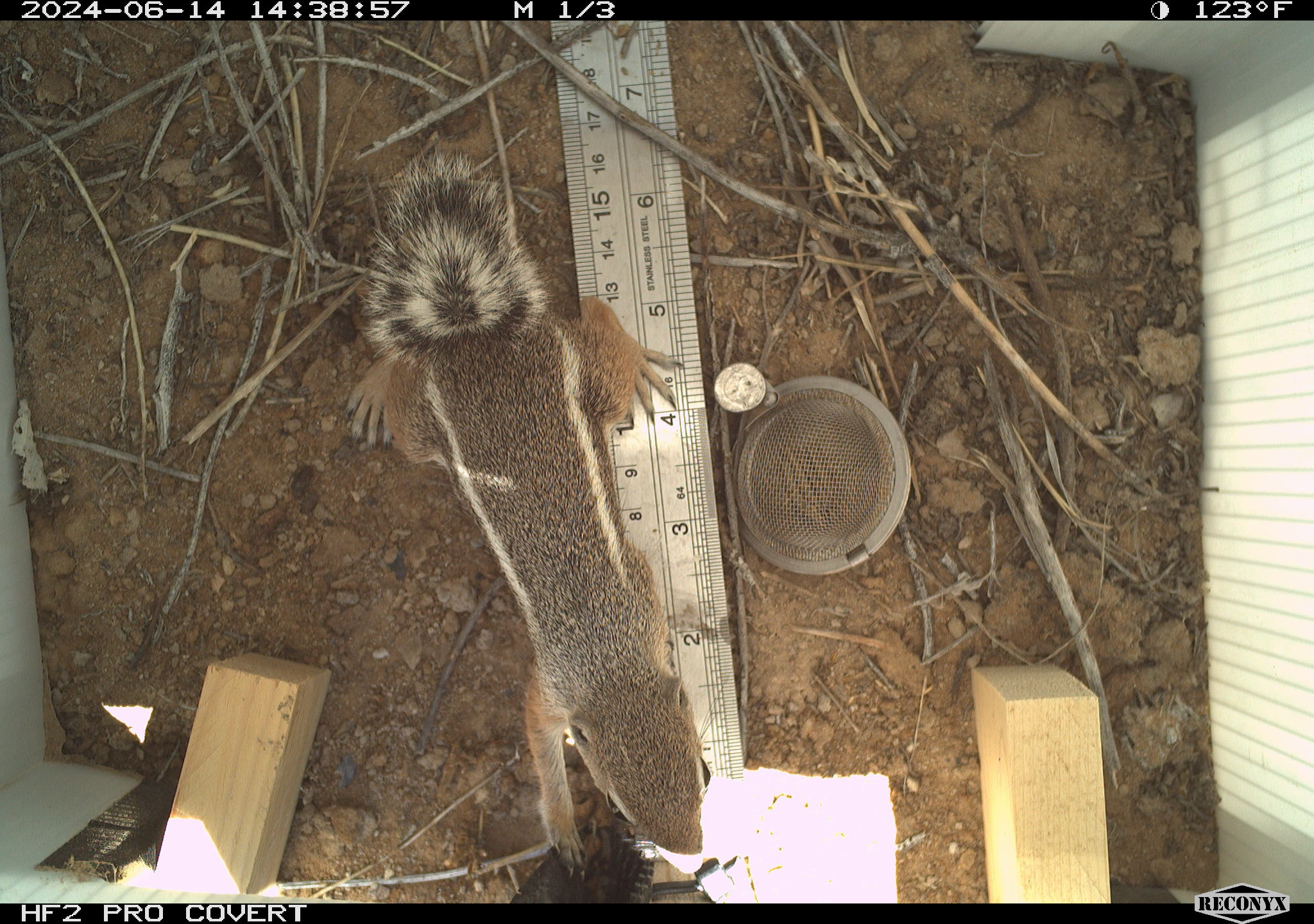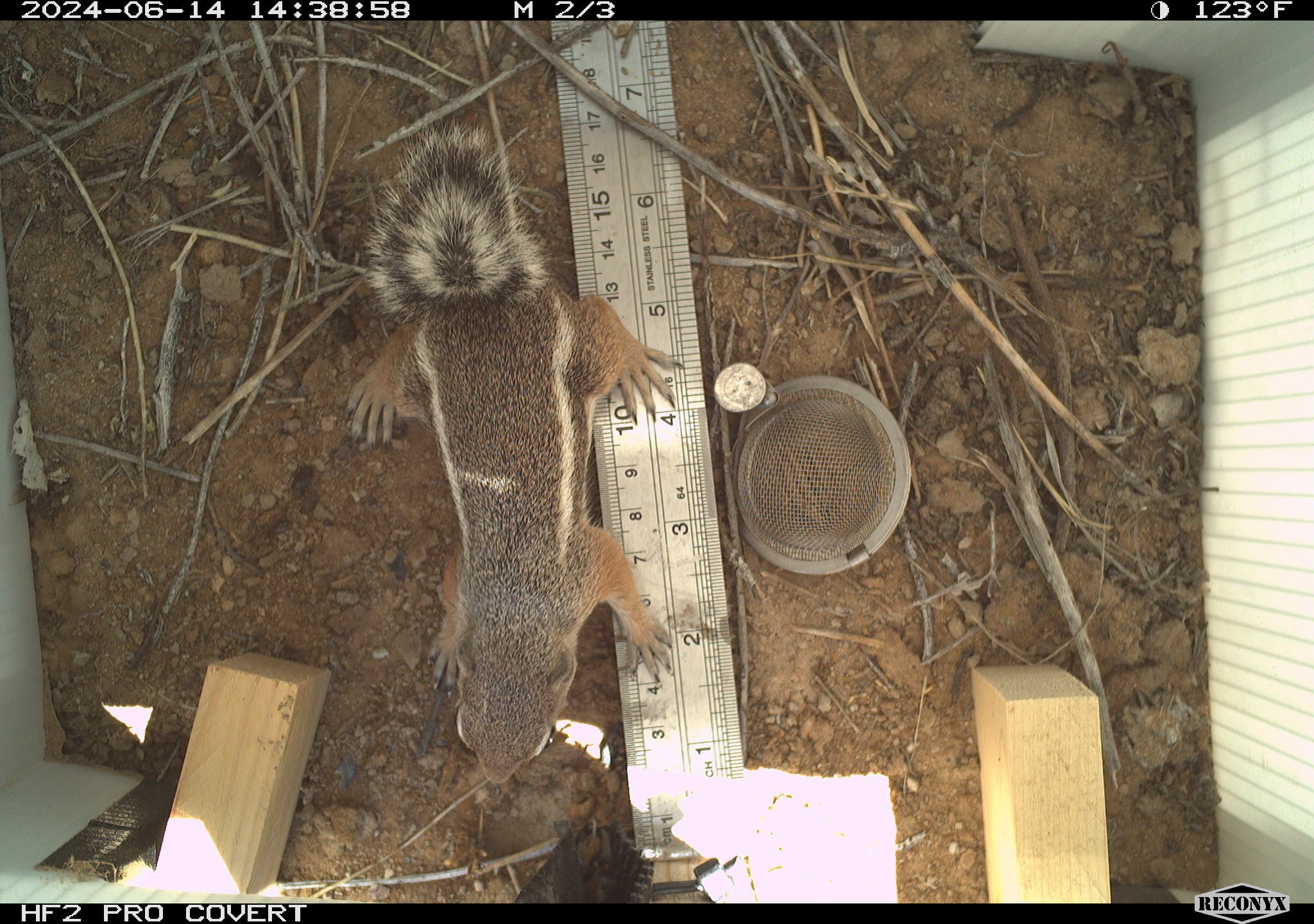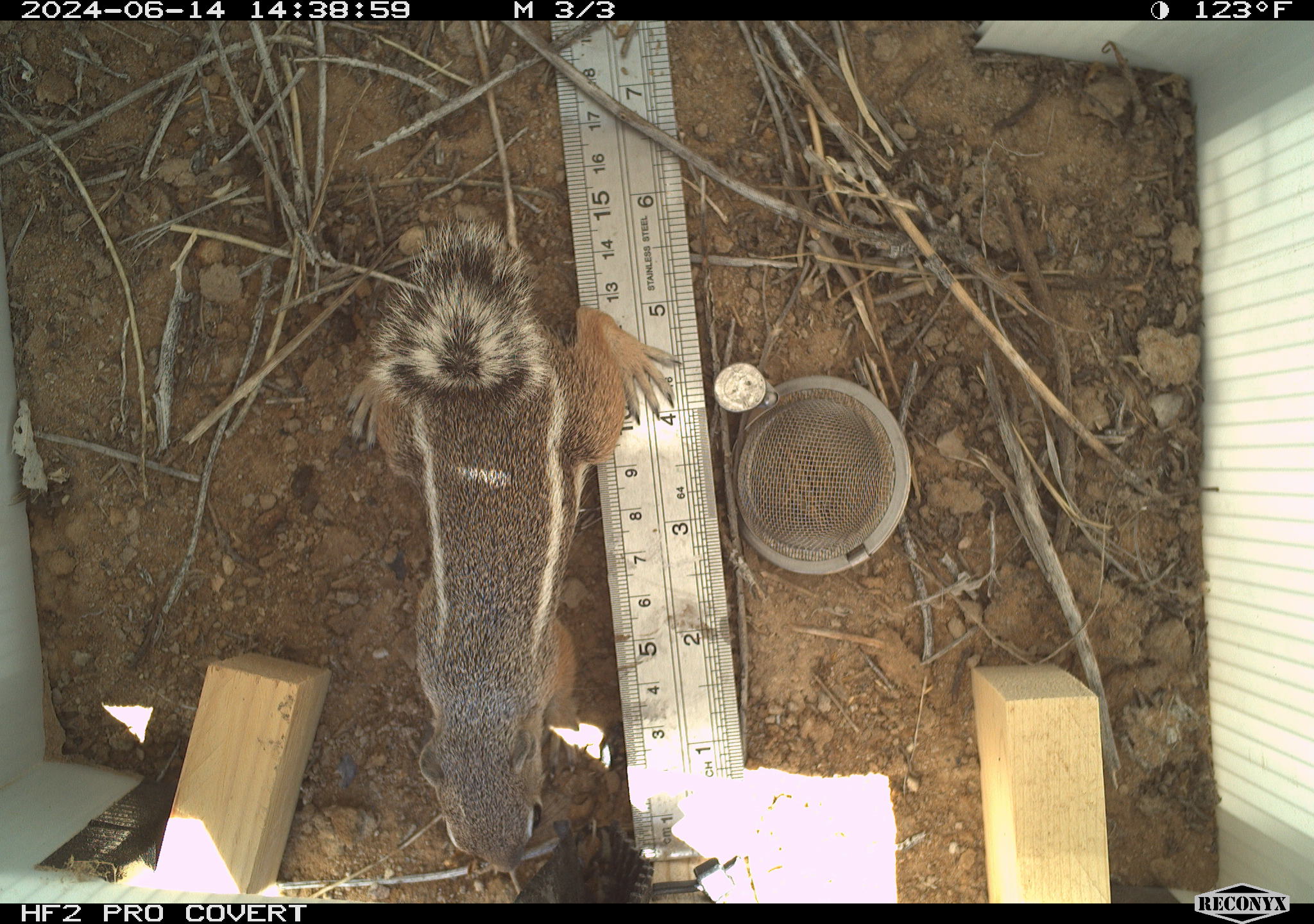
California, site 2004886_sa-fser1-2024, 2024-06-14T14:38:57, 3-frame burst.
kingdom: Animalia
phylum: Chordata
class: Mammalia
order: Rodentia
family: Sciuridae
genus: Ammospermophilus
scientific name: Ammospermophilus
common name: antelope ground squirrels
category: ammospermophilus species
Ammospermophilus species (antelope ground squirrels) (Ammospermophilus).